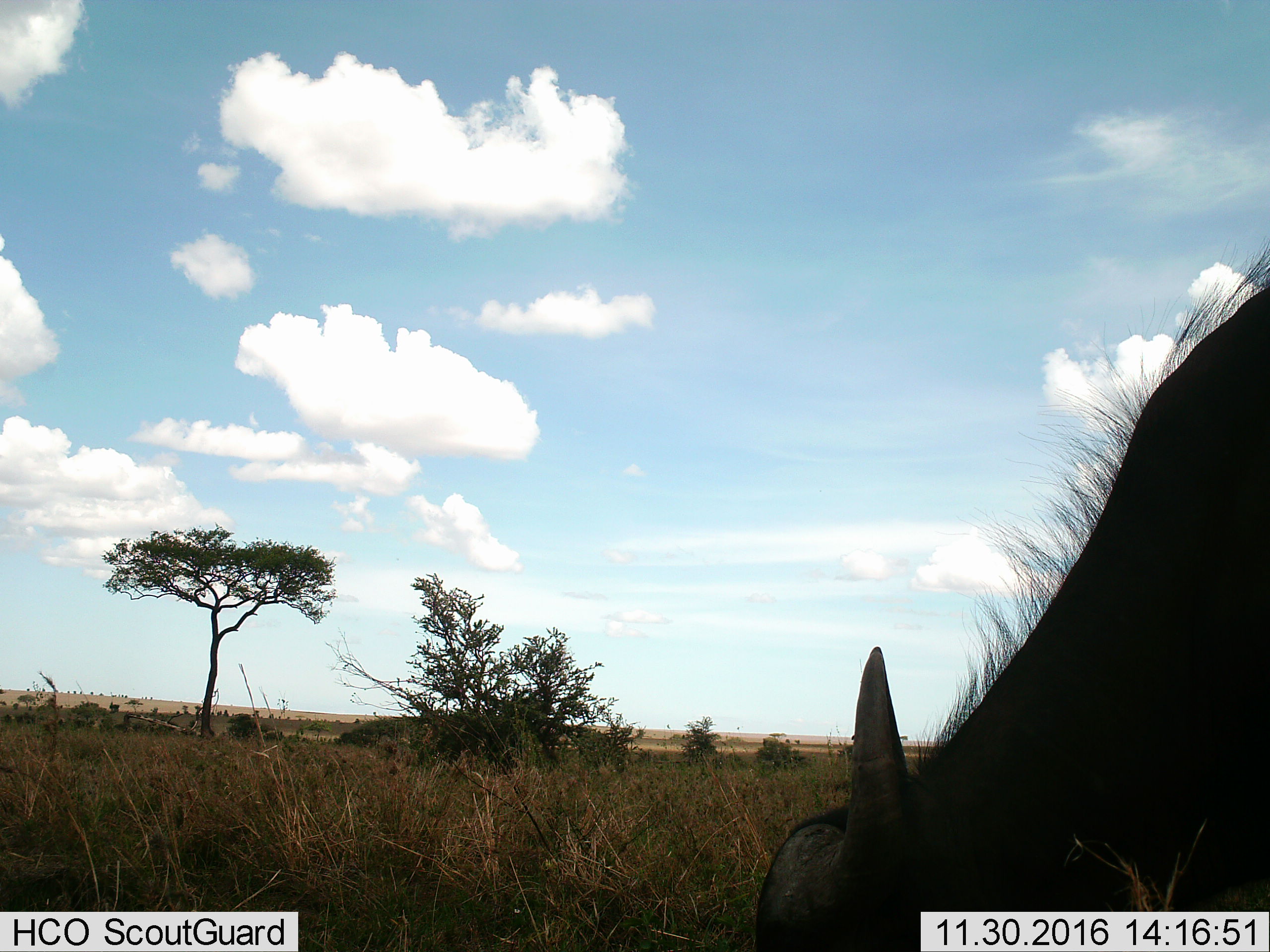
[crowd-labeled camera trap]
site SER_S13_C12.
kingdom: Animalia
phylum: Chordata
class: Mammalia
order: Artiodactyla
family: Bovidae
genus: Syncerus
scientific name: Syncerus caffer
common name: african buffalo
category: buffalo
Buffalo (african buffalo) (Syncerus caffer), count 1. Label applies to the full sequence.